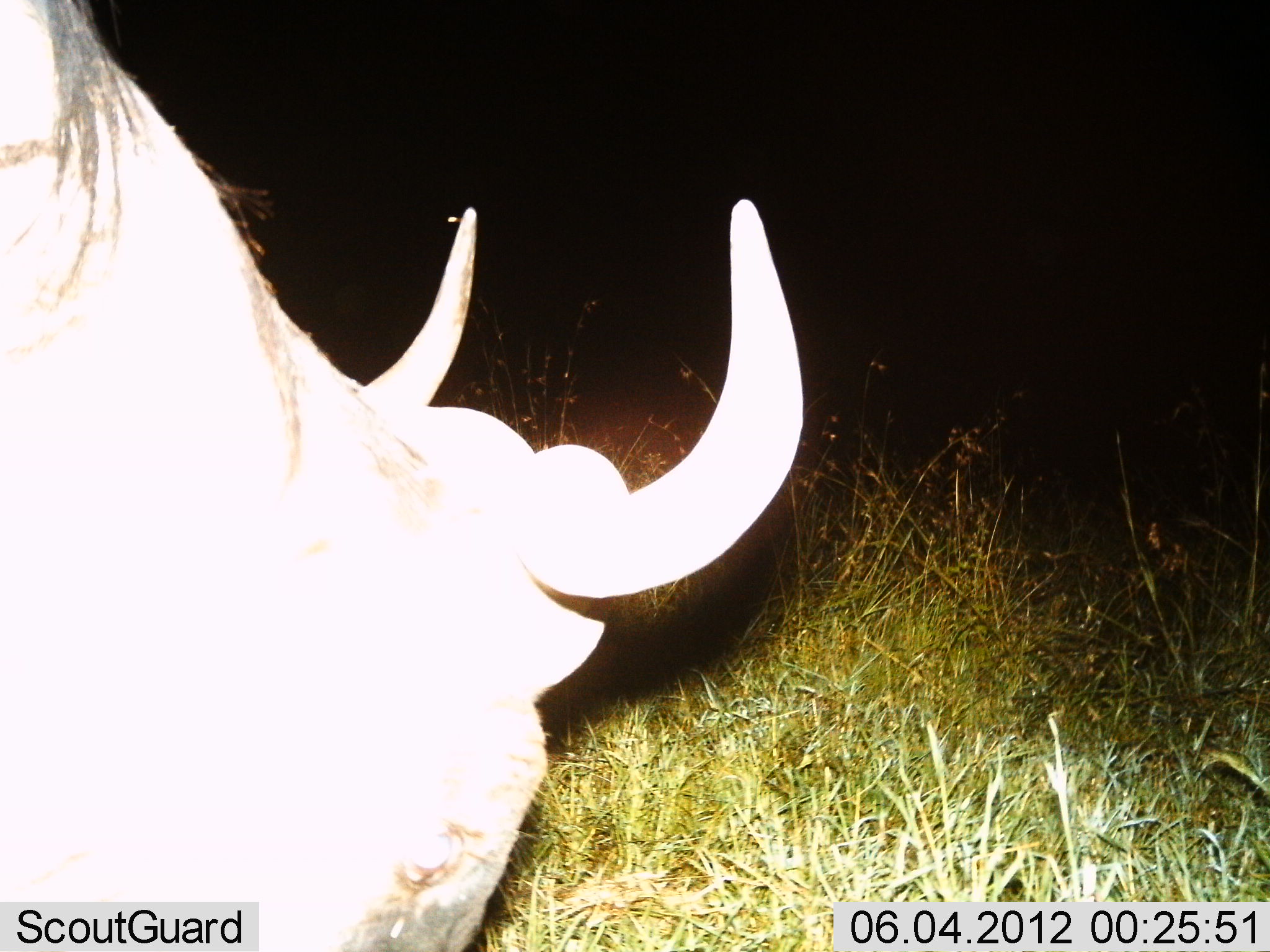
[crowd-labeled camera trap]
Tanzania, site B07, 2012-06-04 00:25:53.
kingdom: Animalia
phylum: Chordata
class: Mammalia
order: Artiodactyla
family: Bovidae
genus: Connochaetes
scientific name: Connochaetes taurinus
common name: blue wildebeest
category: wildebeest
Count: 1.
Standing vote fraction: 10%.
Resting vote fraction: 0%.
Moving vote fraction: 10%.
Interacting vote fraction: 0%.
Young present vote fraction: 0%.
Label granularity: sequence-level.